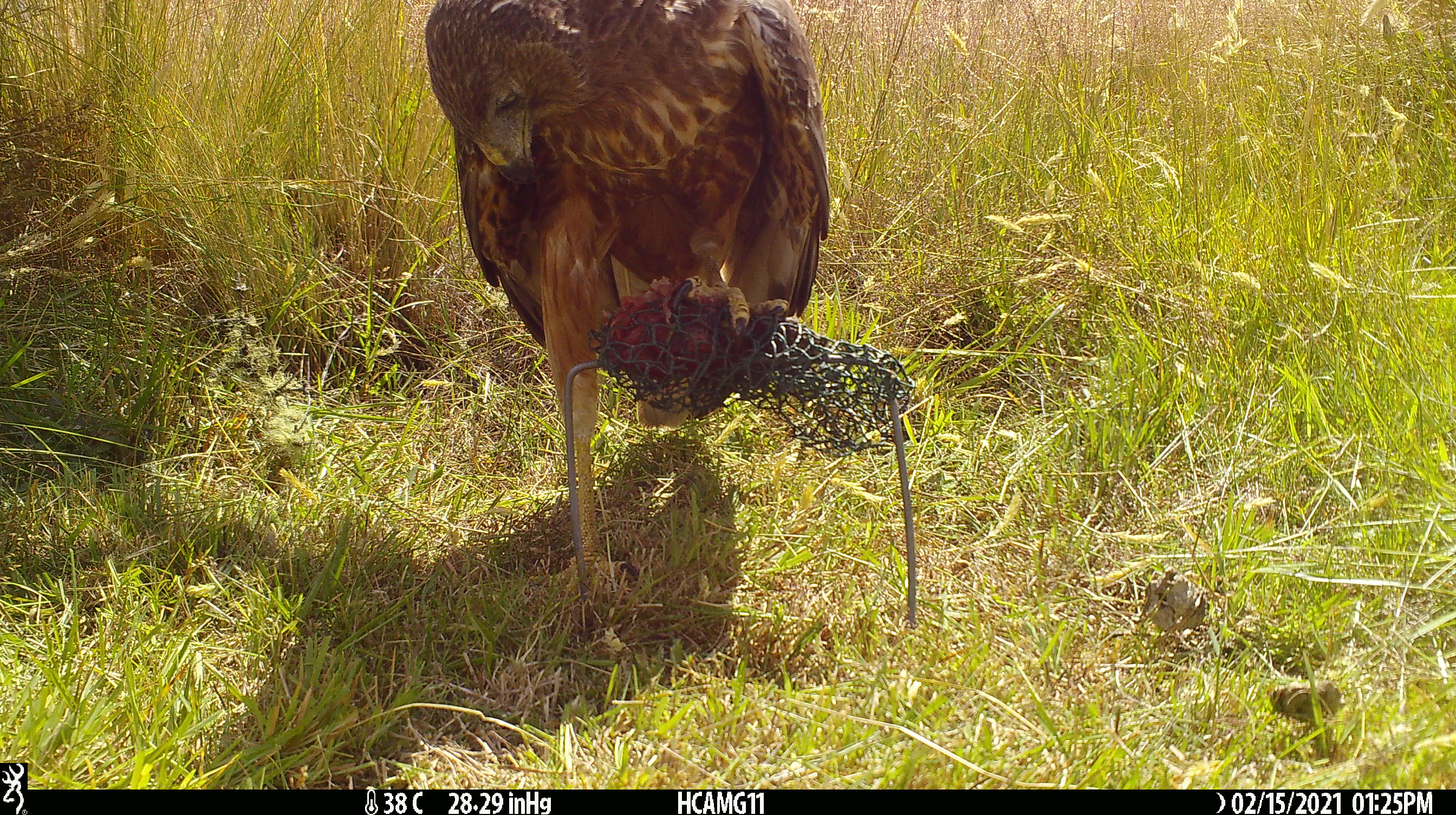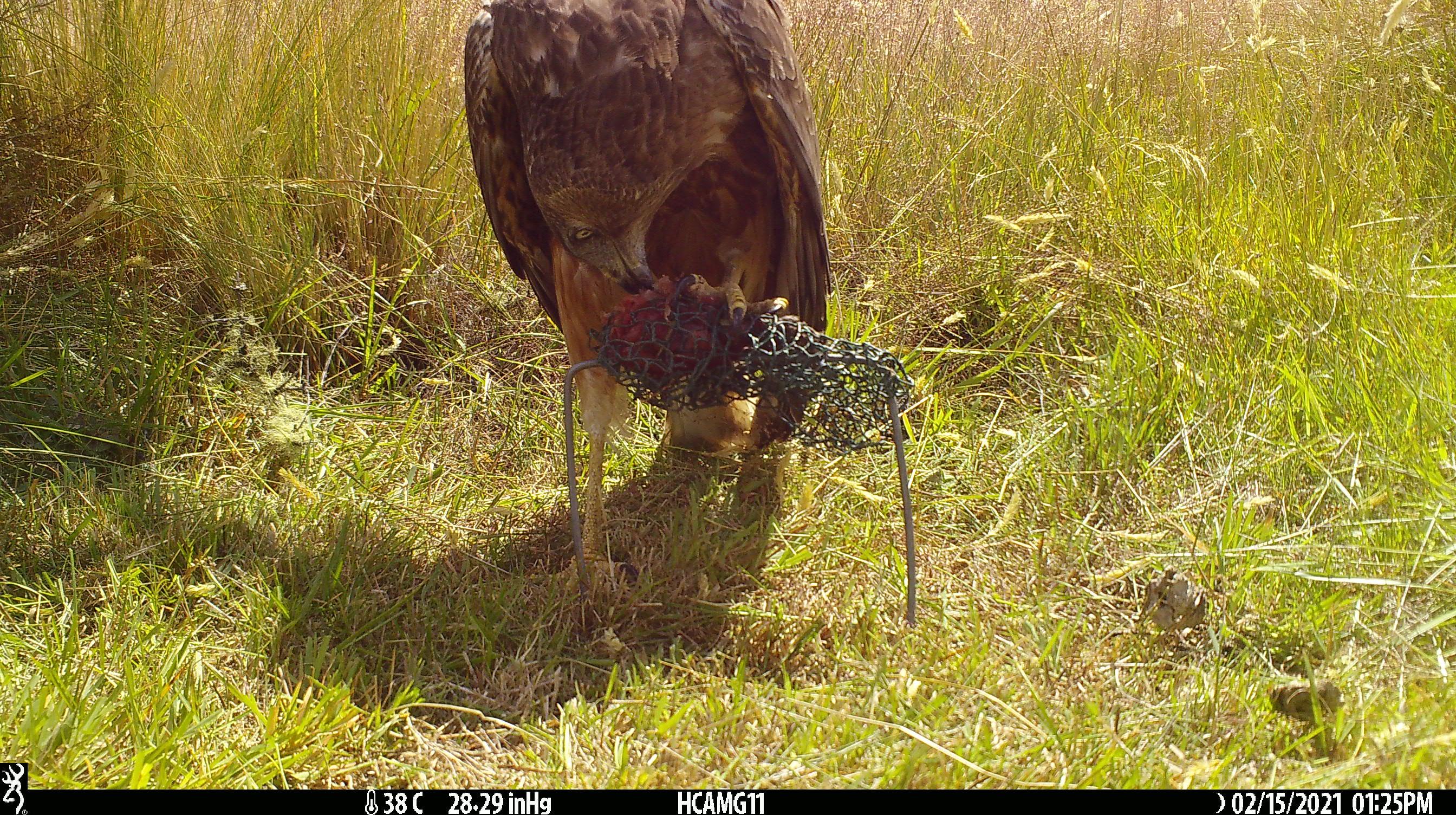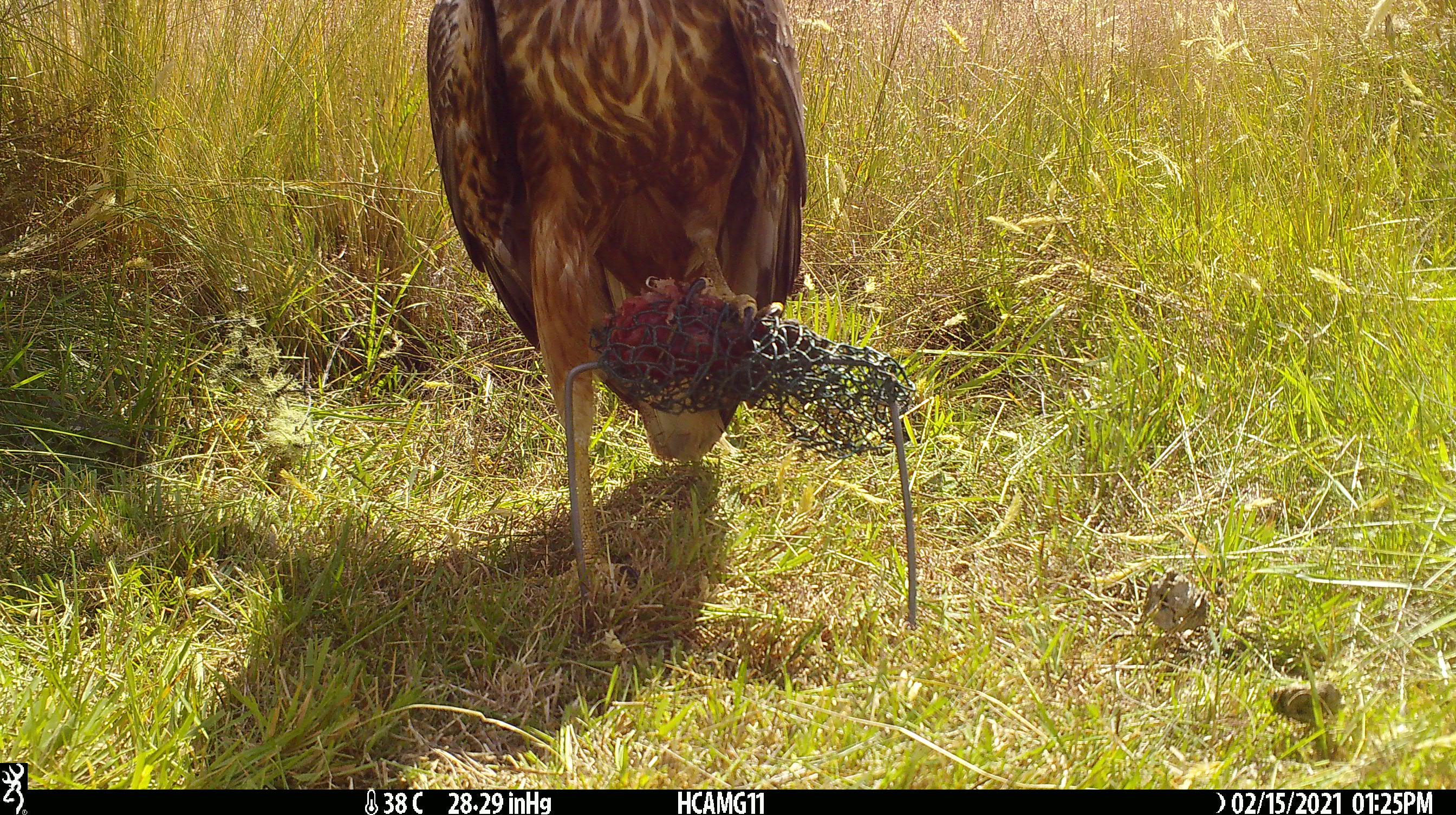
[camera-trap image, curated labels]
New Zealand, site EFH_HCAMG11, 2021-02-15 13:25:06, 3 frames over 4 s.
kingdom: Animalia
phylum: Chordata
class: Aves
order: Accipitriformes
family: Accipitridae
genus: Circus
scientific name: Circus approximans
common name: swamp harrier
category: harrier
Harrier (swamp harrier) (Circus approximans).